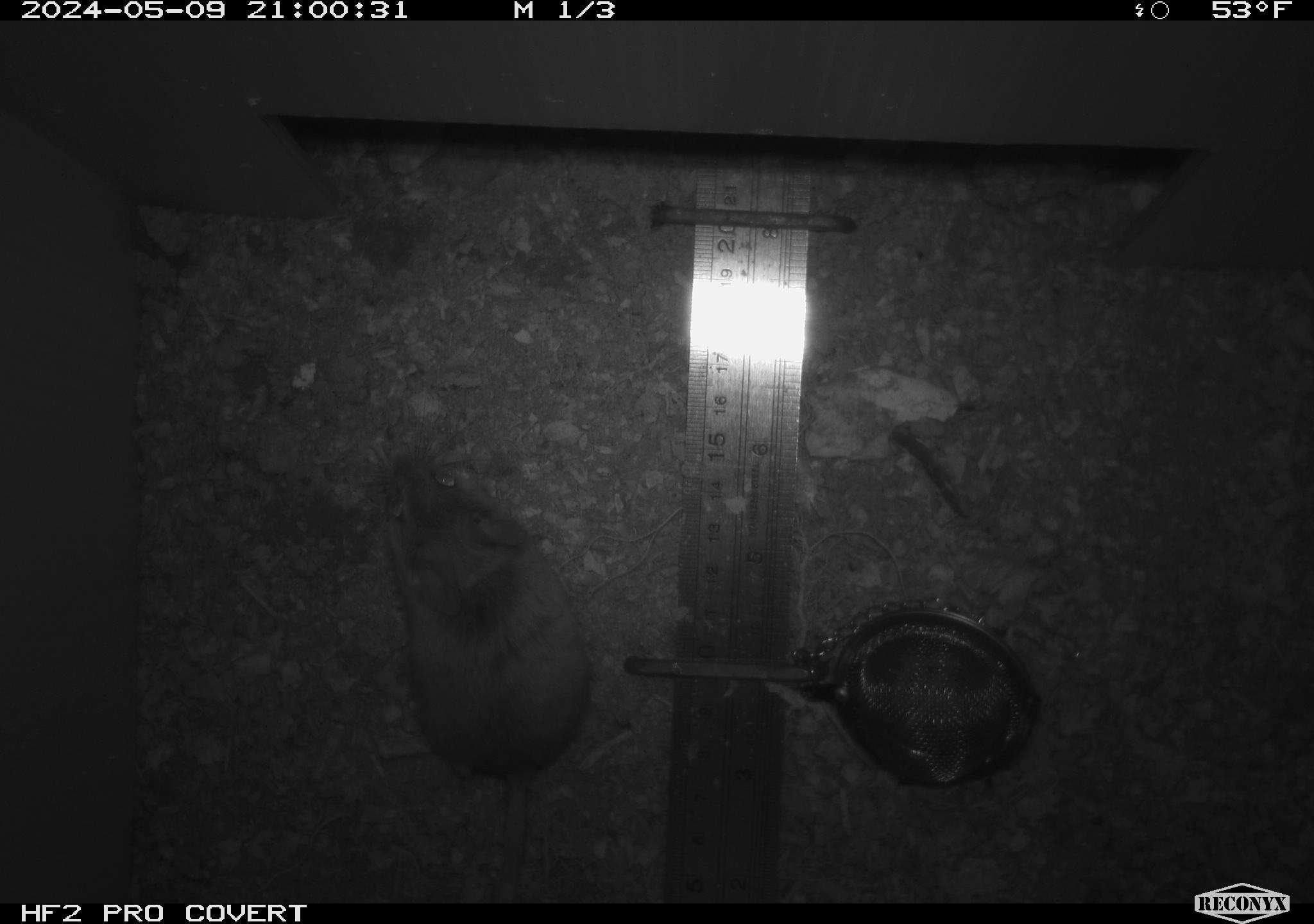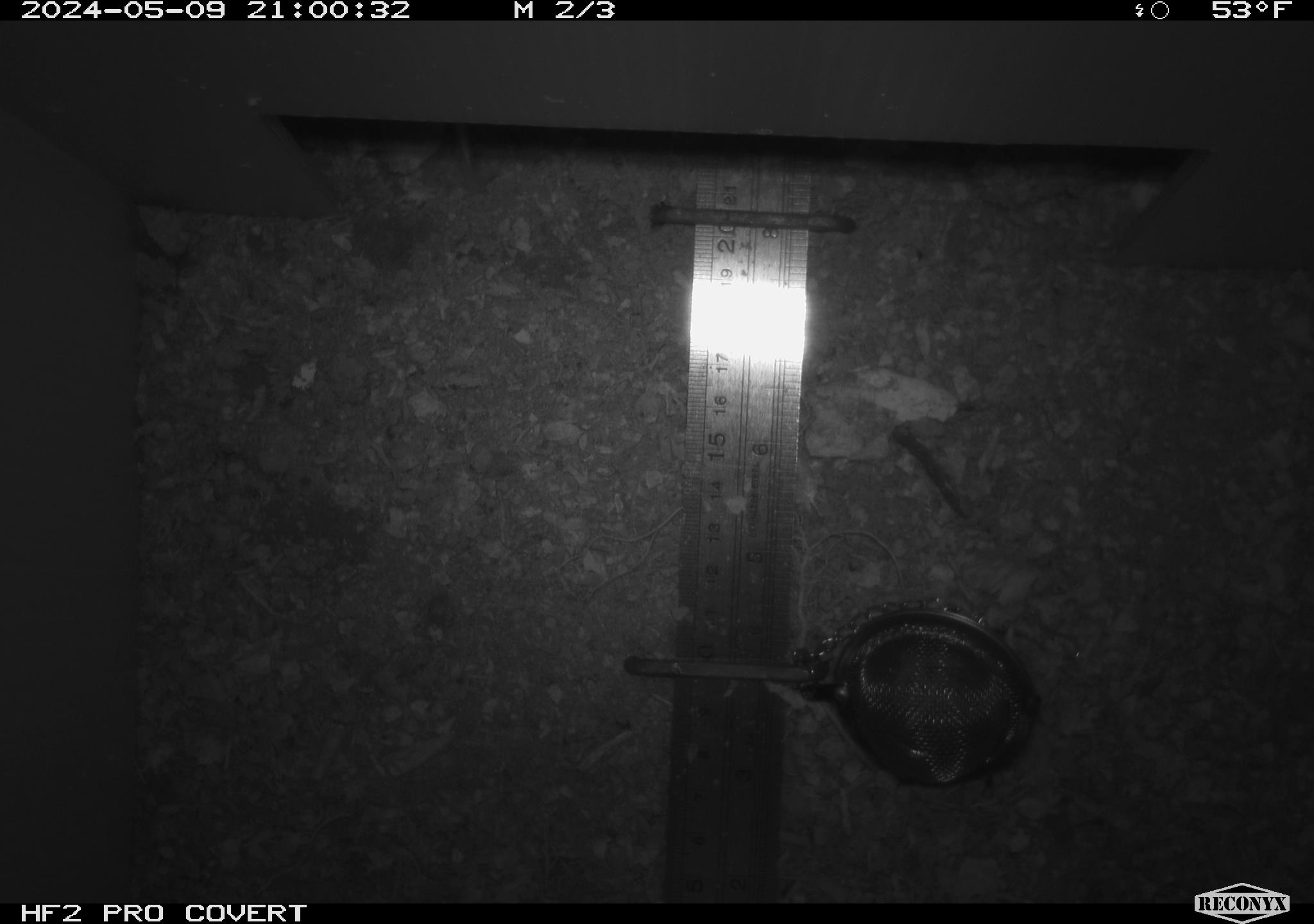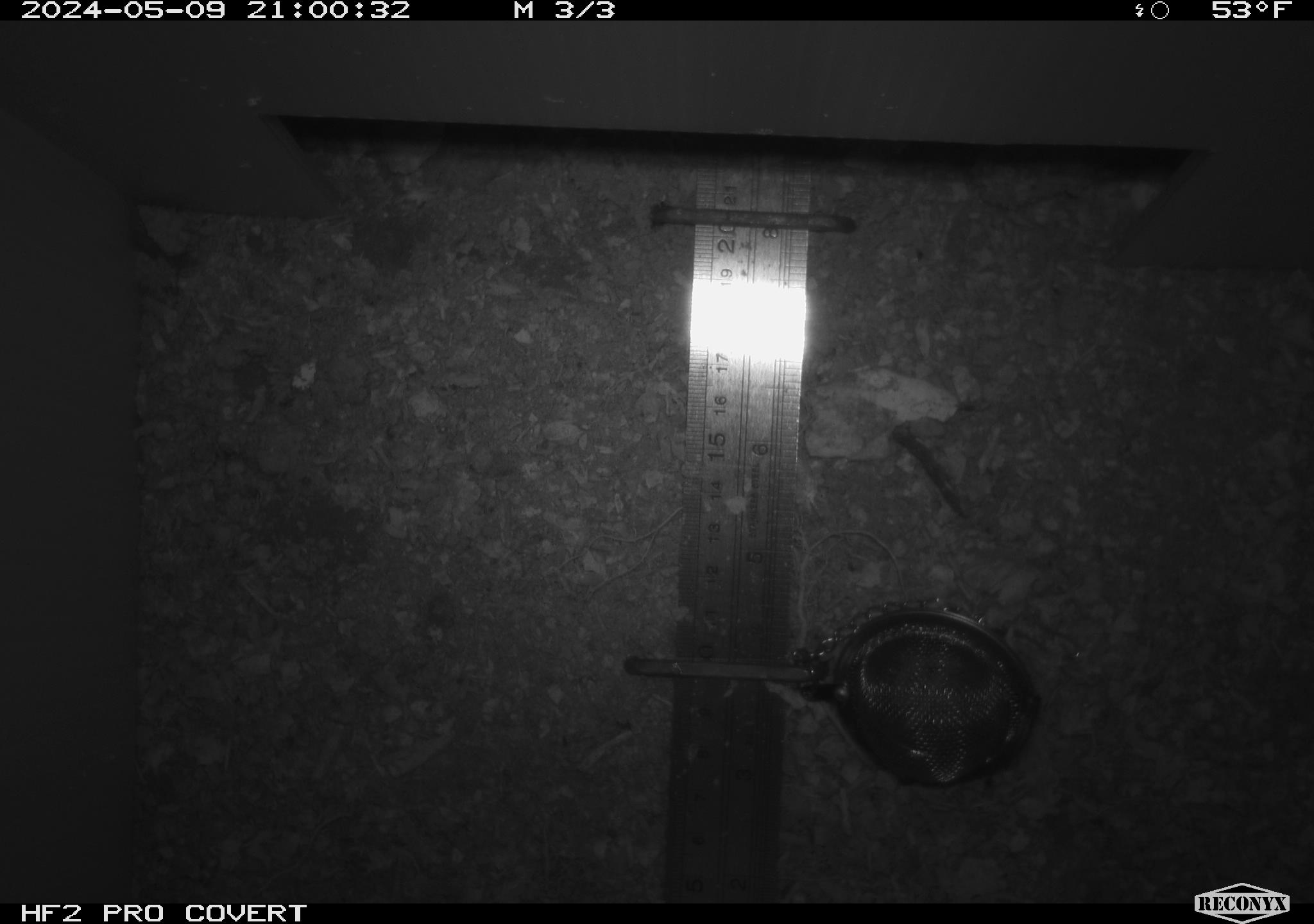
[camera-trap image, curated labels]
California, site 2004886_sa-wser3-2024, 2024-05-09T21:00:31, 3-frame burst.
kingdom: Animalia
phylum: Chordata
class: Mammalia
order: Rodentia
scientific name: Rodentia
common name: mouse species